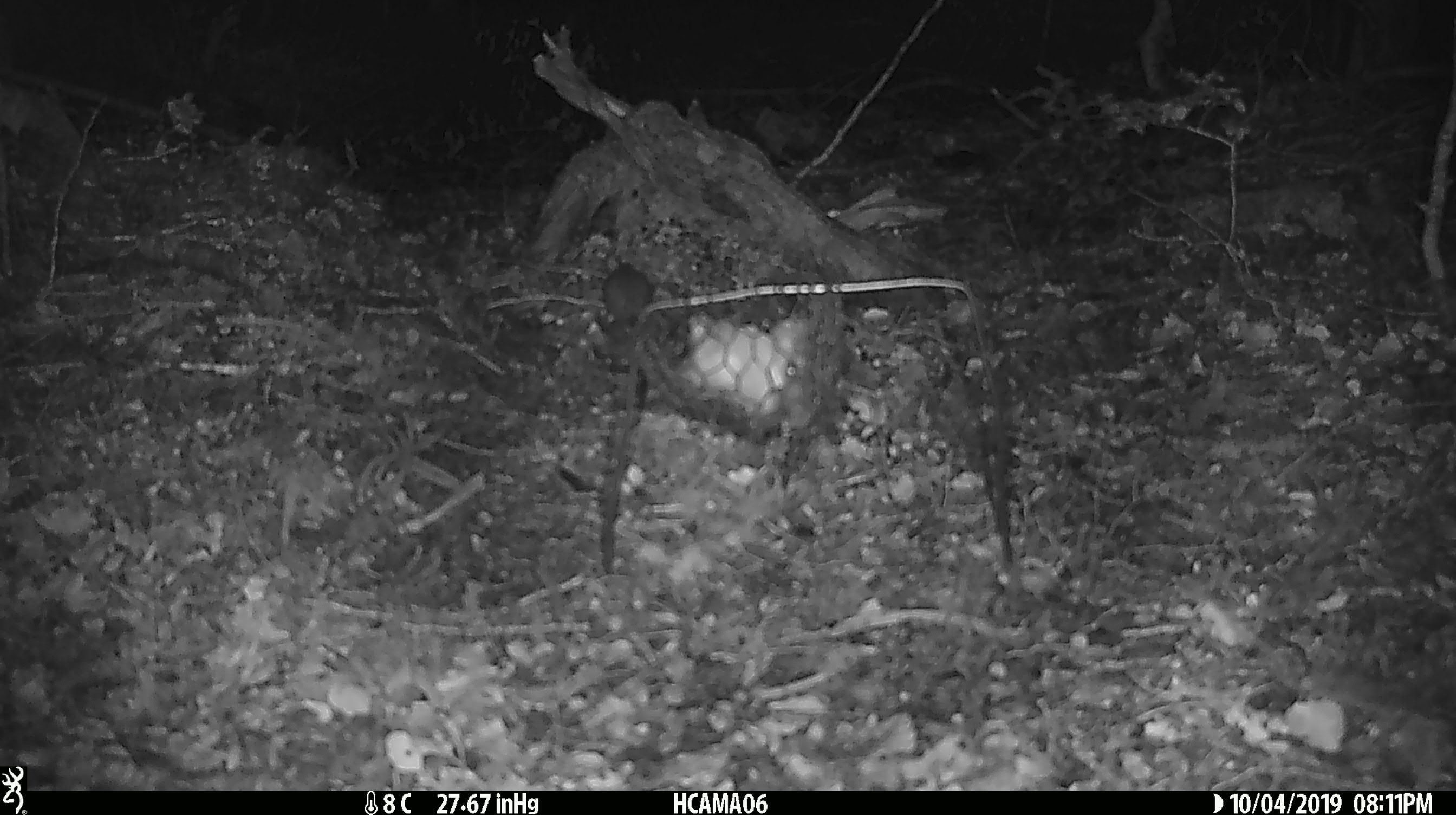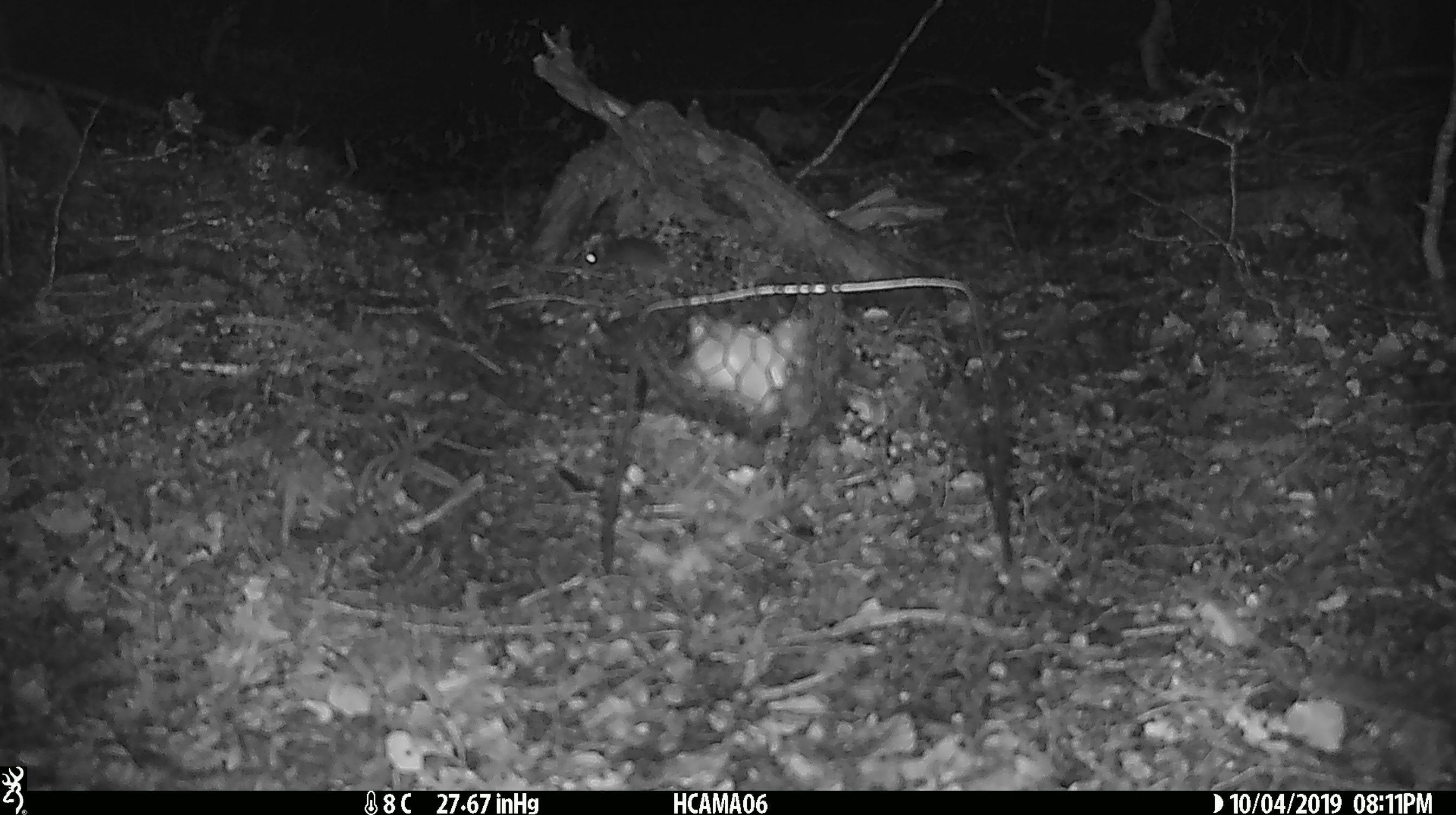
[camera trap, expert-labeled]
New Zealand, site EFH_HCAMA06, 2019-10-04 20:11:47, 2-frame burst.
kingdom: Animalia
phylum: Chordata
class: Mammalia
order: Rodentia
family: Muridae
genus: Mus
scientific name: Mus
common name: mouse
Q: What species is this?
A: Mouse (Mus).